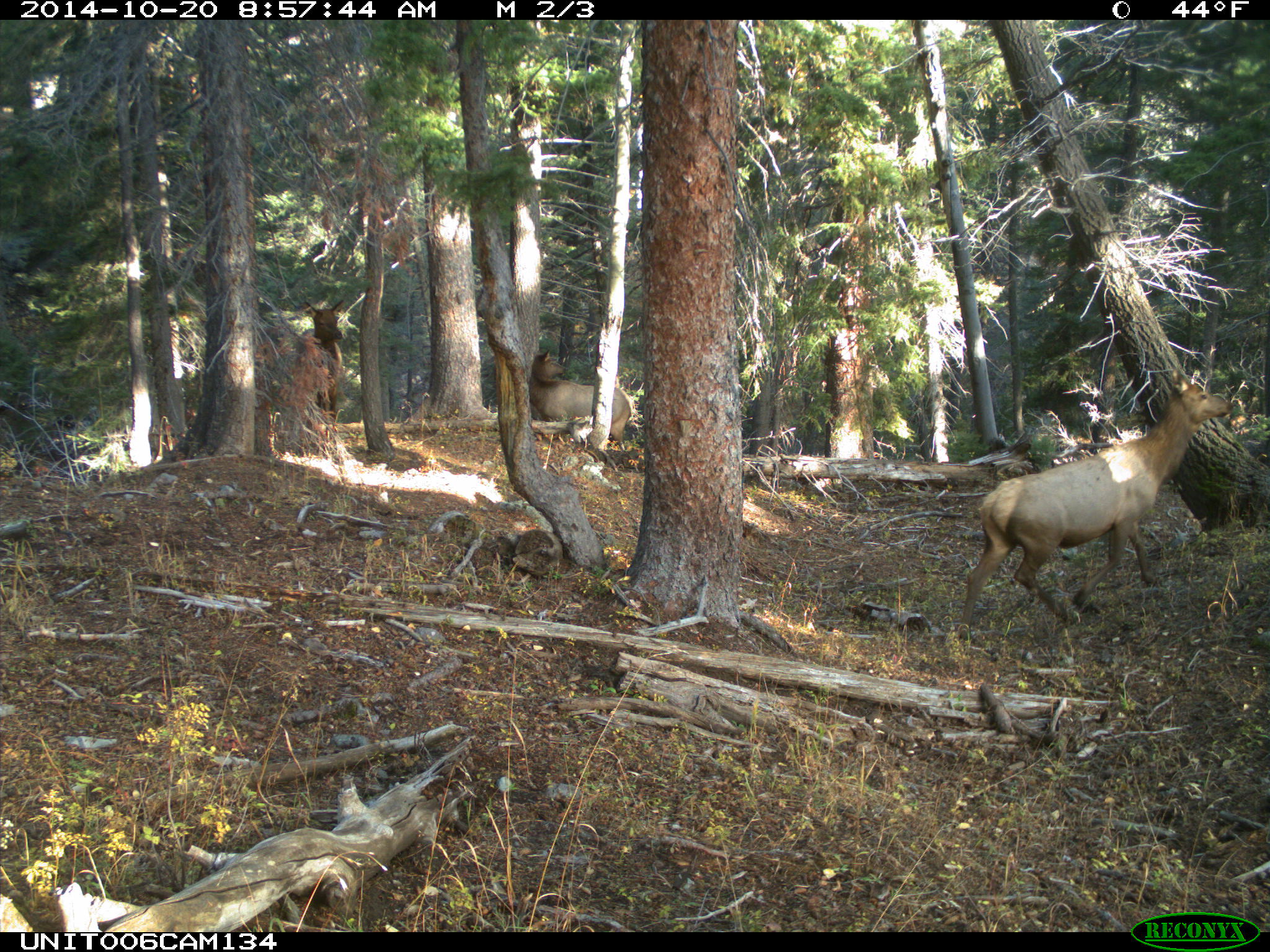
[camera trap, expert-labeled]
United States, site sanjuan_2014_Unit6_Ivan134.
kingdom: Animalia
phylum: Chordata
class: Mammalia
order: Artiodactyla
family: Cervidae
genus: Cervus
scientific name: Cervus elaphus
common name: red deer